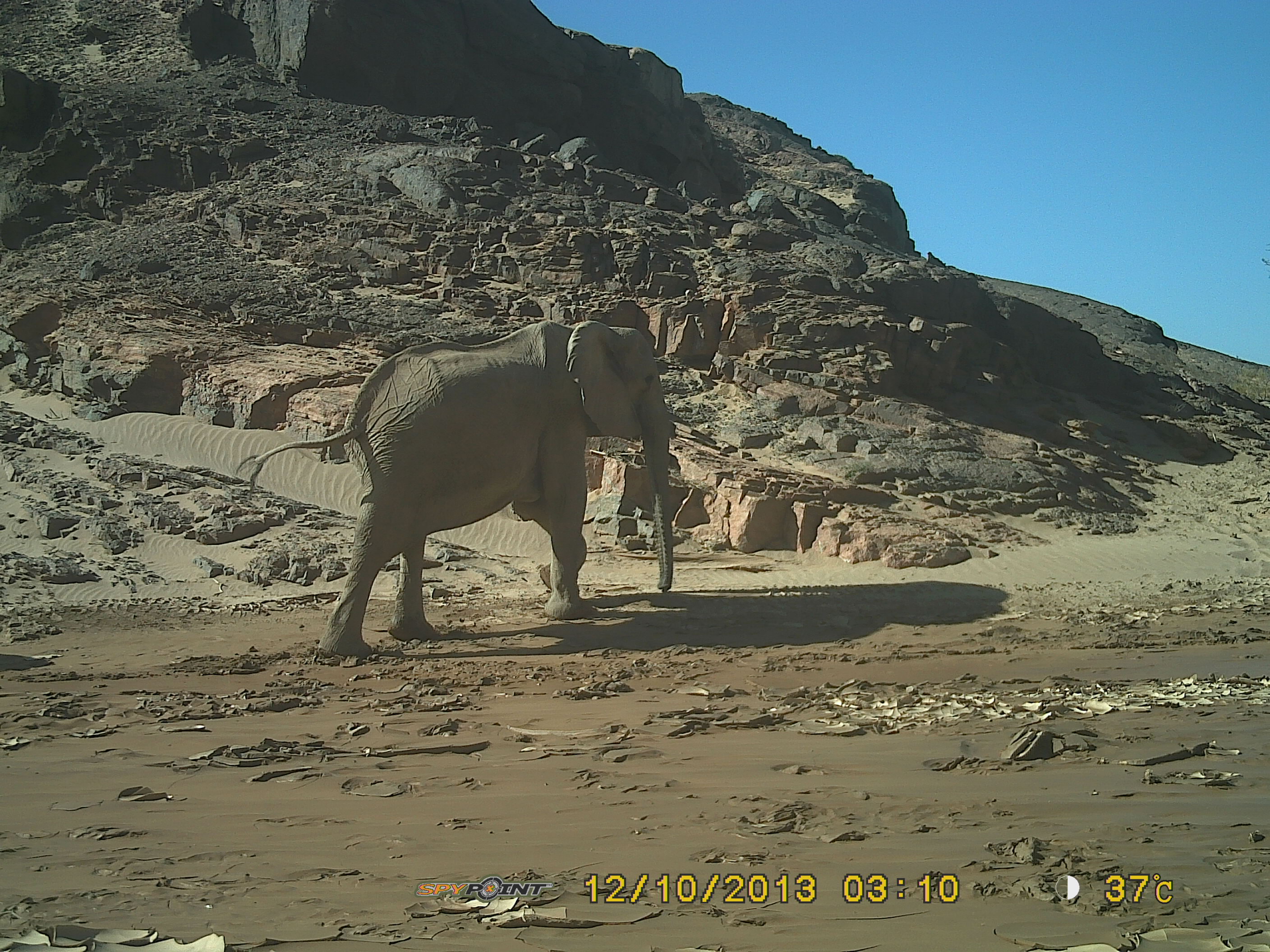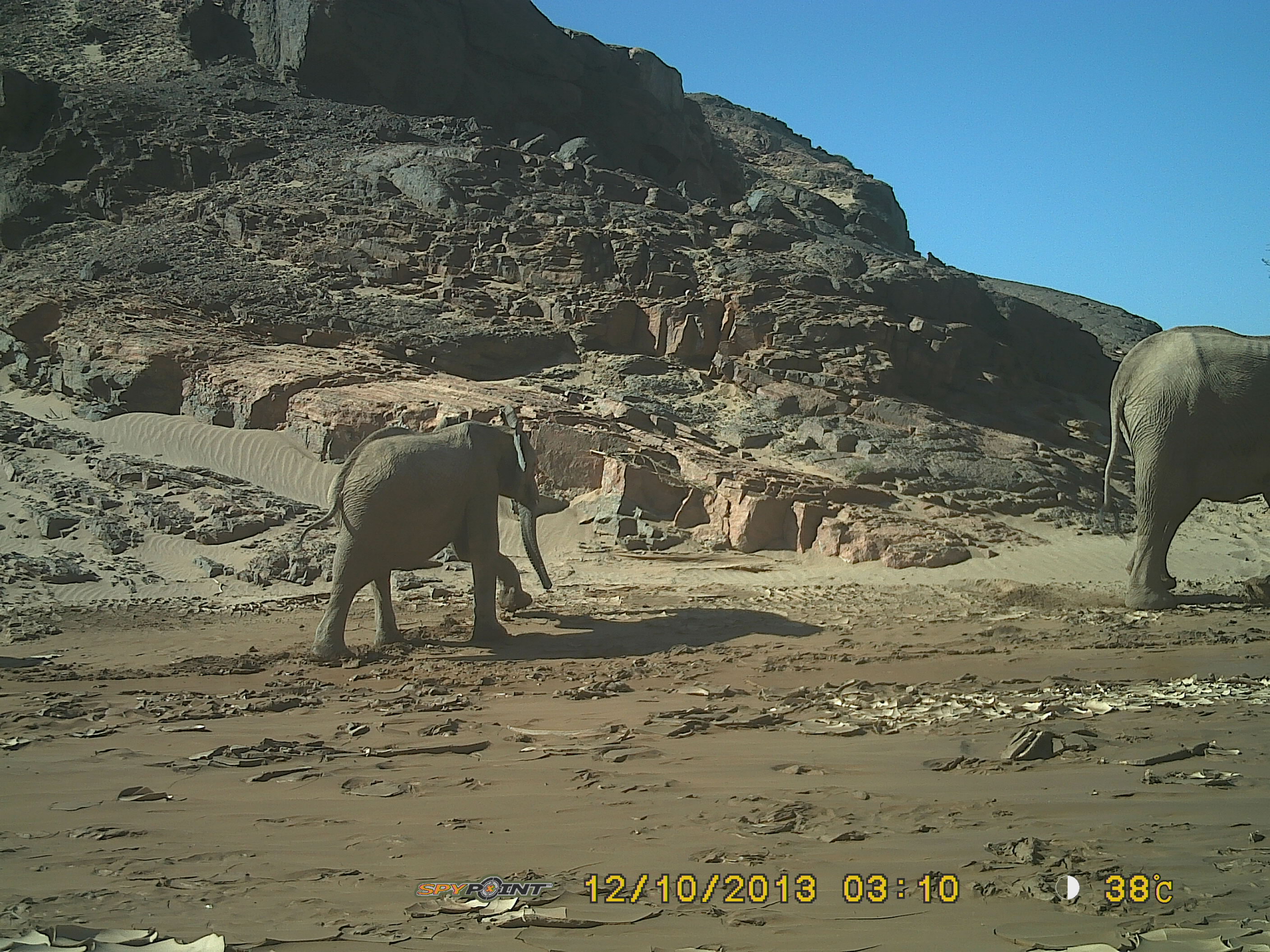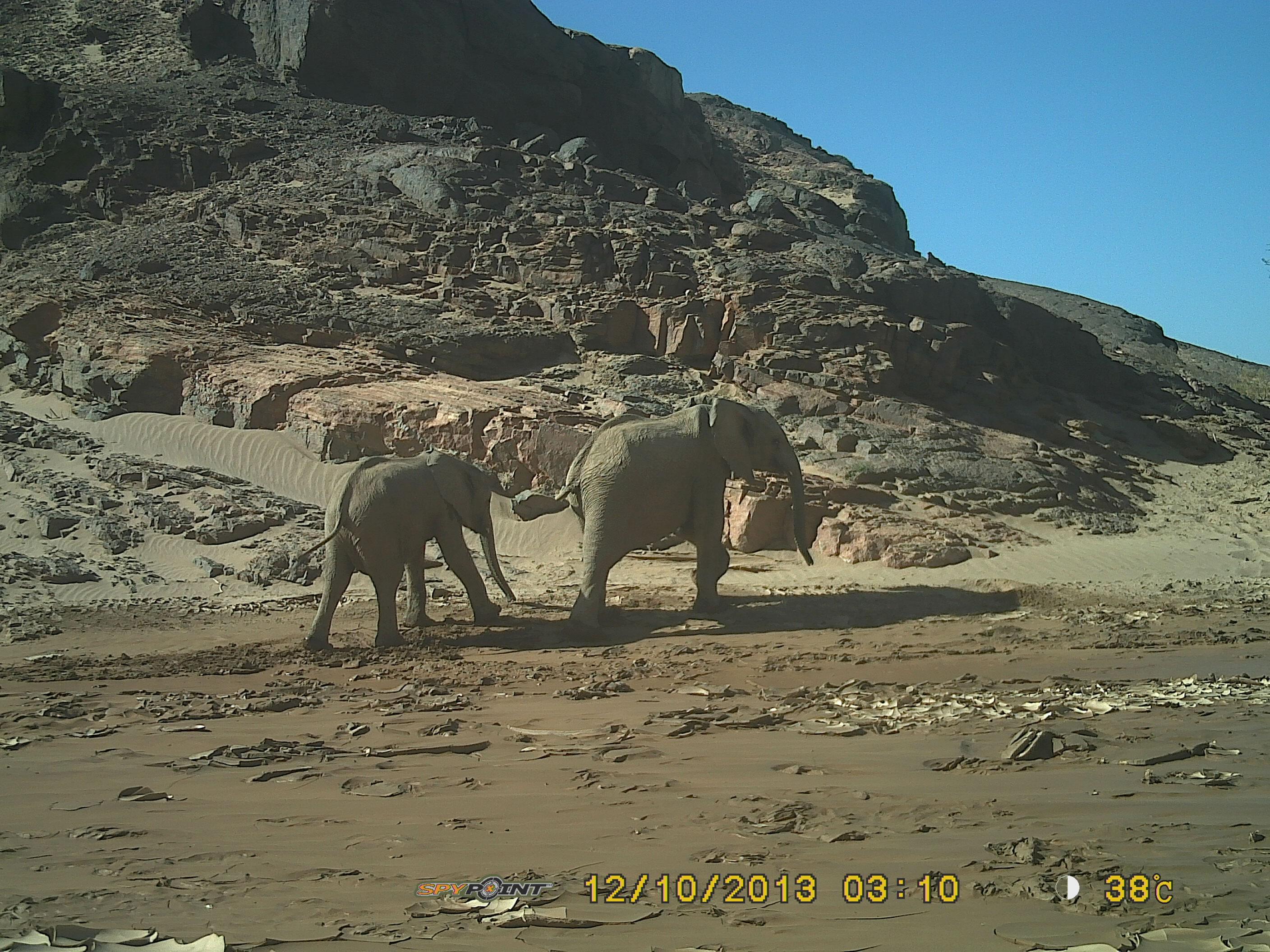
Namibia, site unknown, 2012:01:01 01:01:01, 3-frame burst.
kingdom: Animalia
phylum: Chordata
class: Mammalia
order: Proboscidea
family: Elephantidae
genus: Loxodonta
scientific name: Loxodonta africana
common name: african elephant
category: loxodanta africana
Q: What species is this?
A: Loxodanta africana (african elephant) (Loxodonta africana).